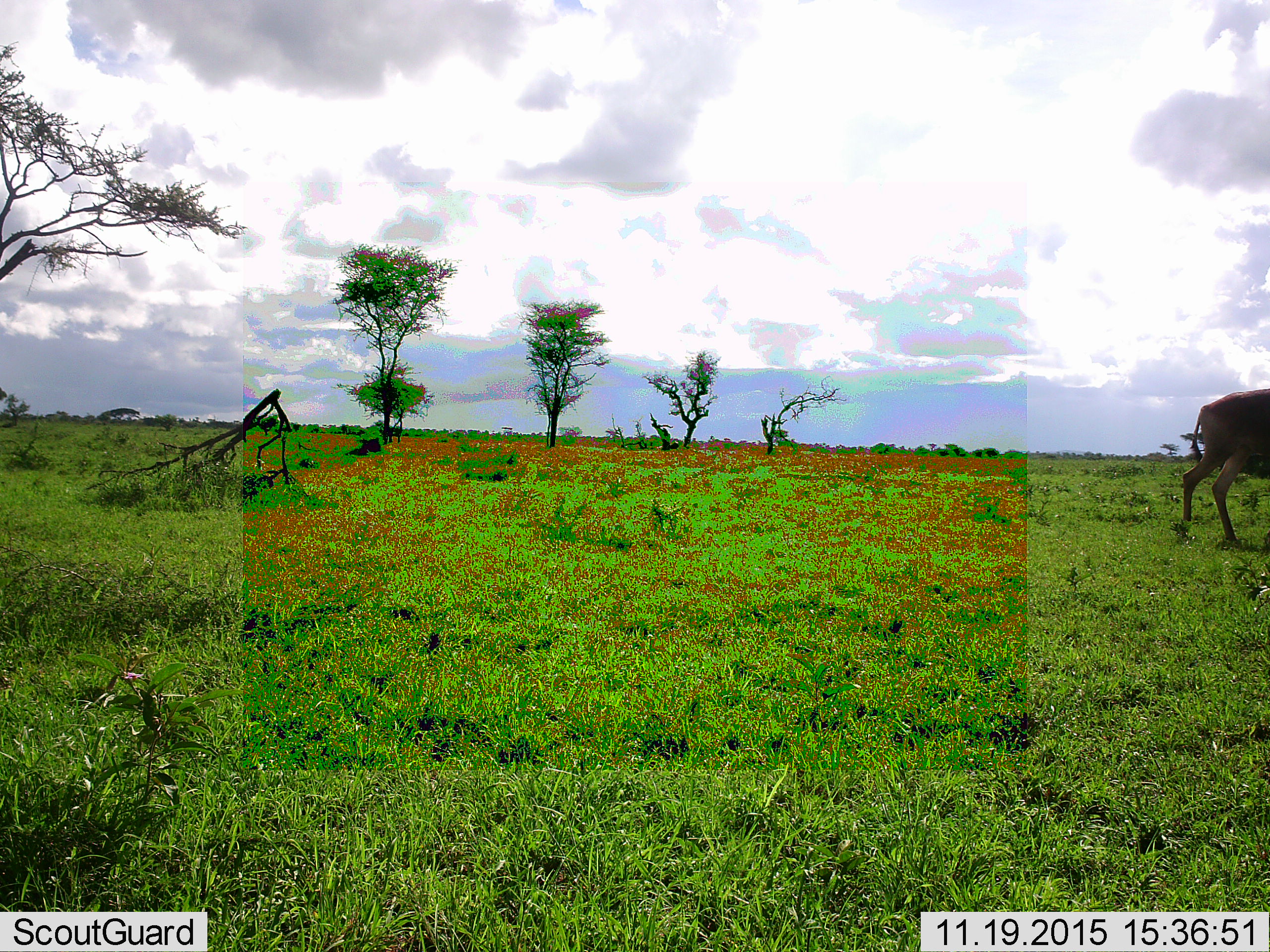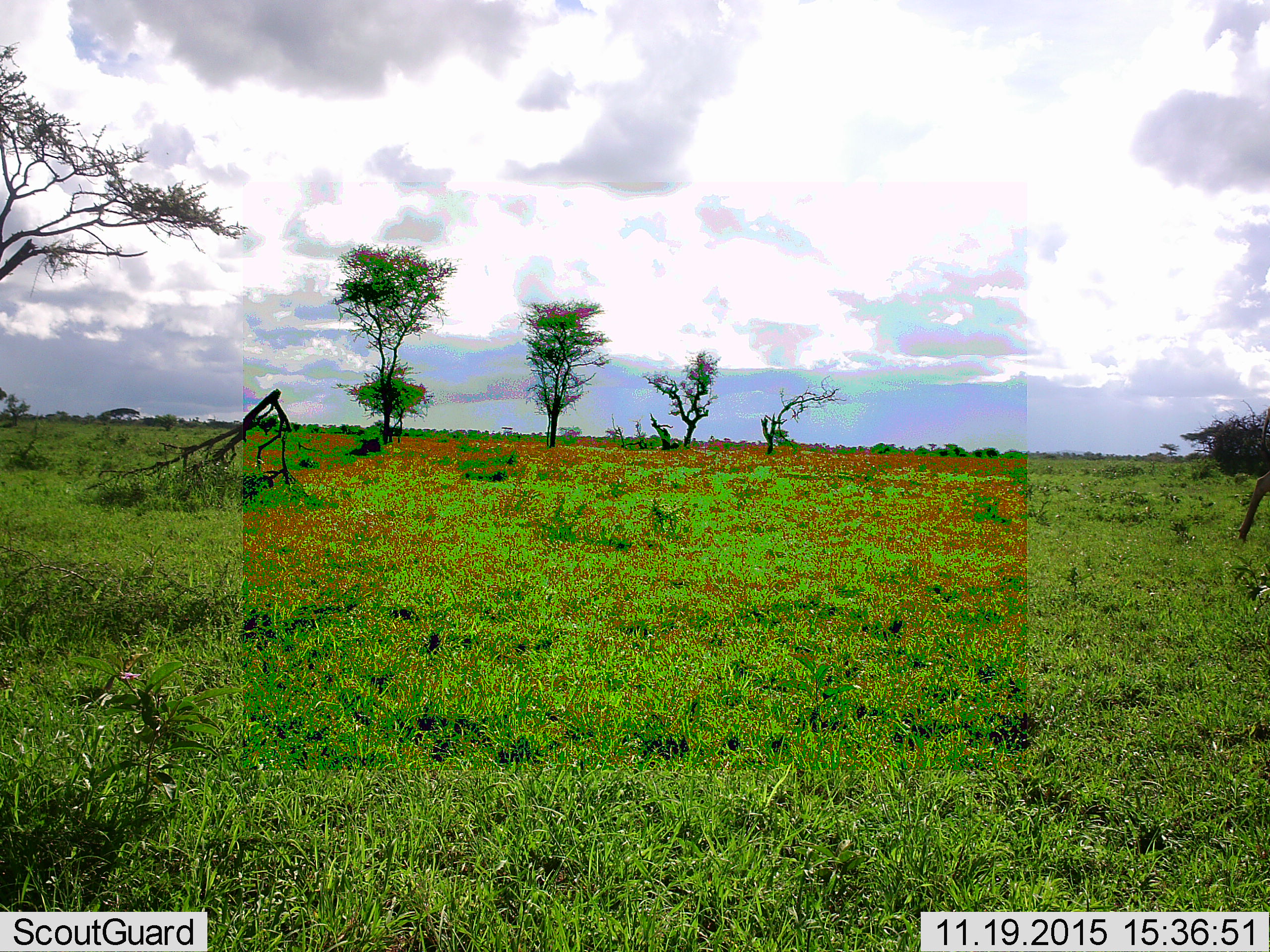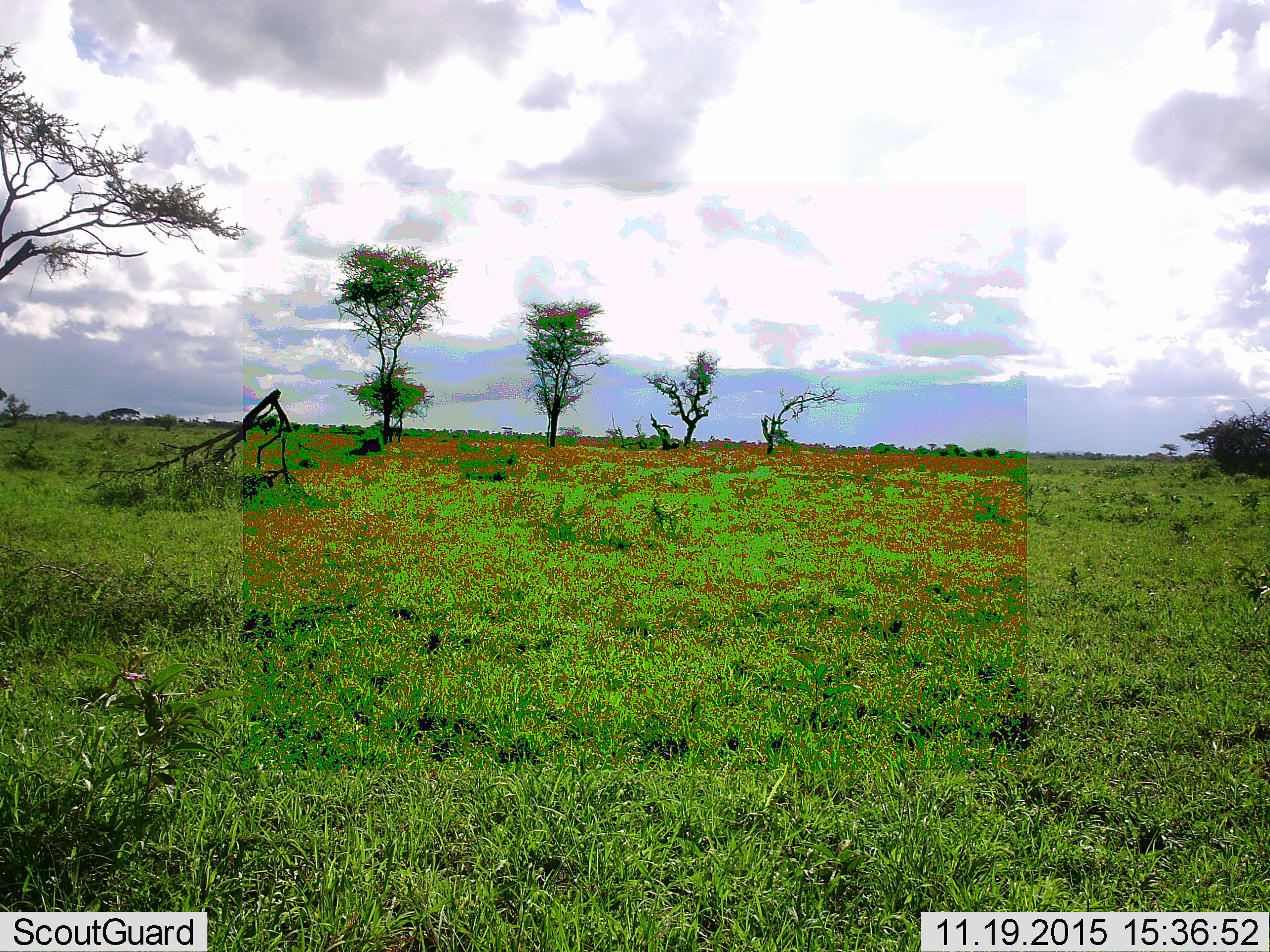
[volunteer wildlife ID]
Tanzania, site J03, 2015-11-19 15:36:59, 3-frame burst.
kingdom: Animalia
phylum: Chordata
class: Mammalia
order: Artiodactyla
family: Bovidae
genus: Alcelaphus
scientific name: Alcelaphus buselaphus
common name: hartebeest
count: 1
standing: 0%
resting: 0%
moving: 100%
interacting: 0%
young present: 0%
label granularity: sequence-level